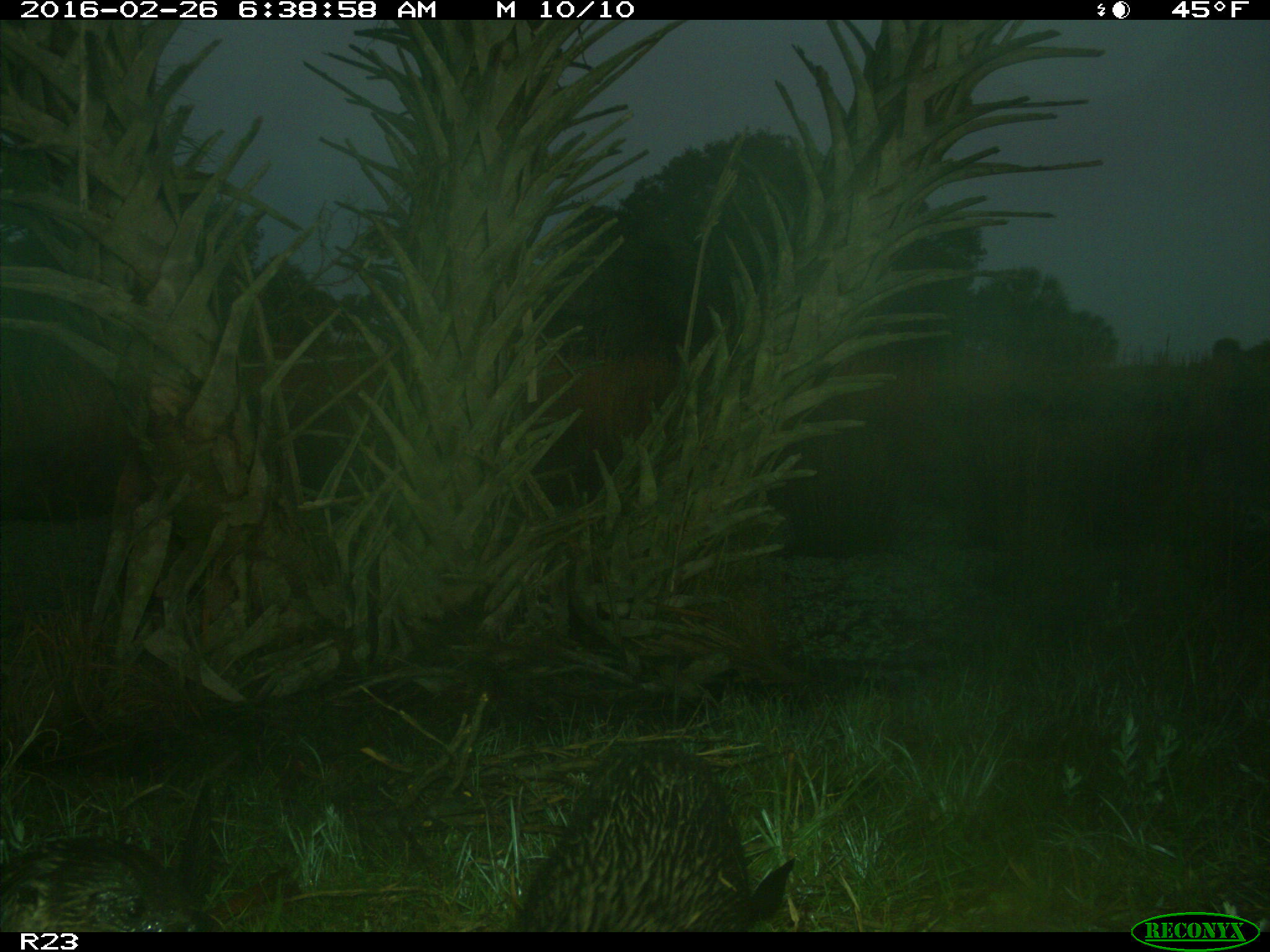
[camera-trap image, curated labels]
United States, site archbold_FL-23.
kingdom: Animalia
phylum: Chordata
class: Mammalia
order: Carnivora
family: Mustelidae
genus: Lontra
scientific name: Lontra canadensis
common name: north american river otter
Lontra canadensis (north american river otter).